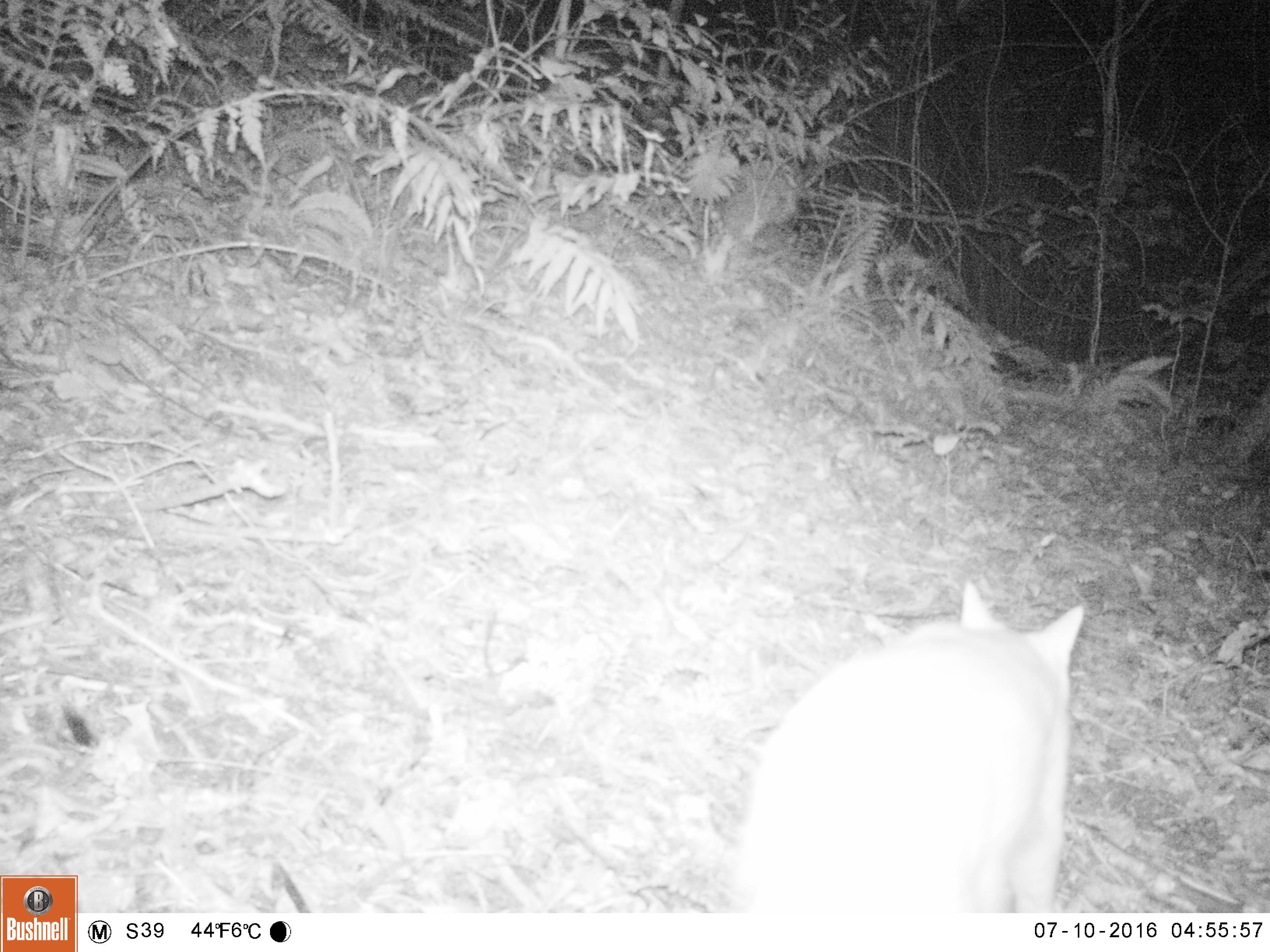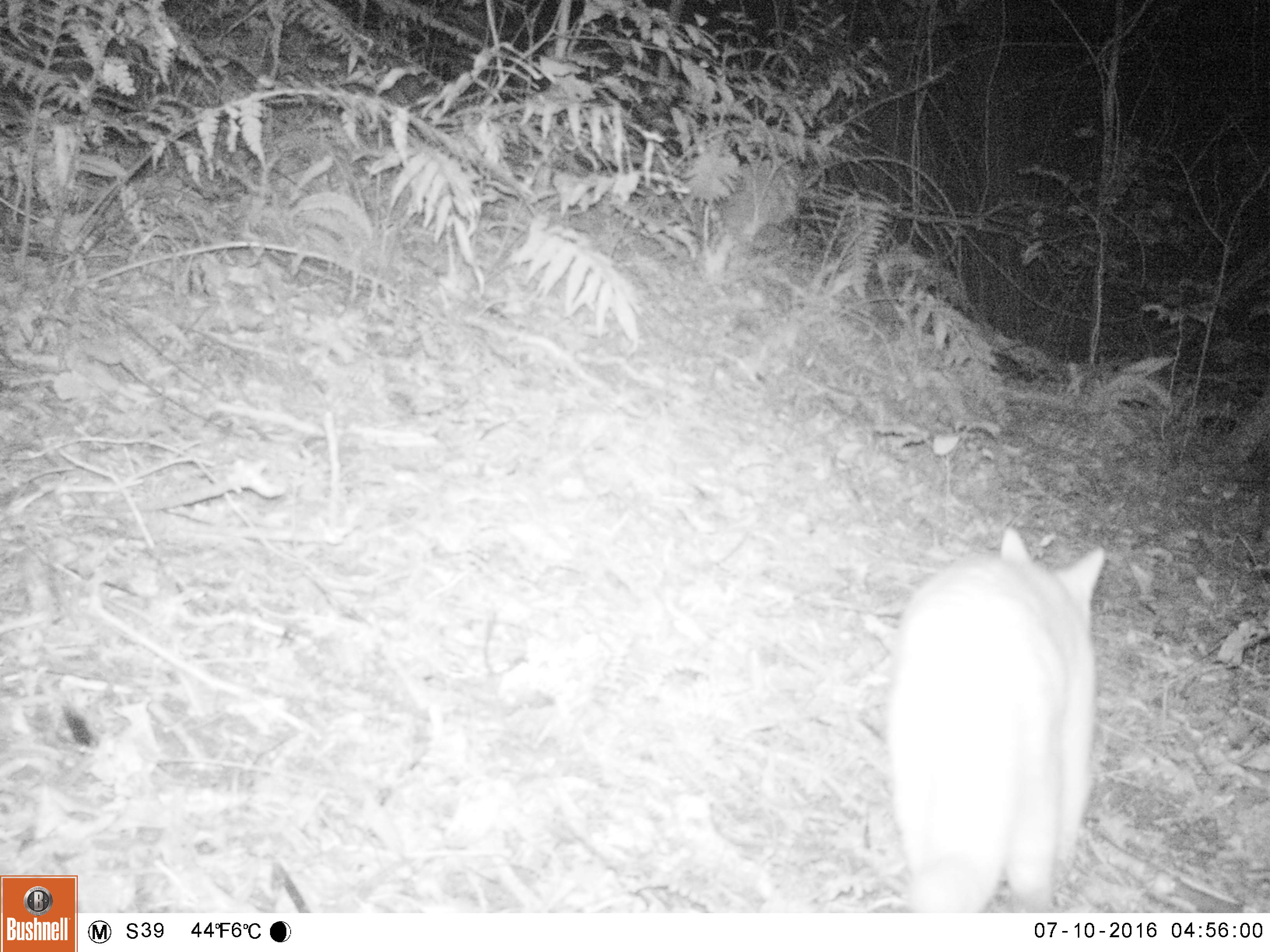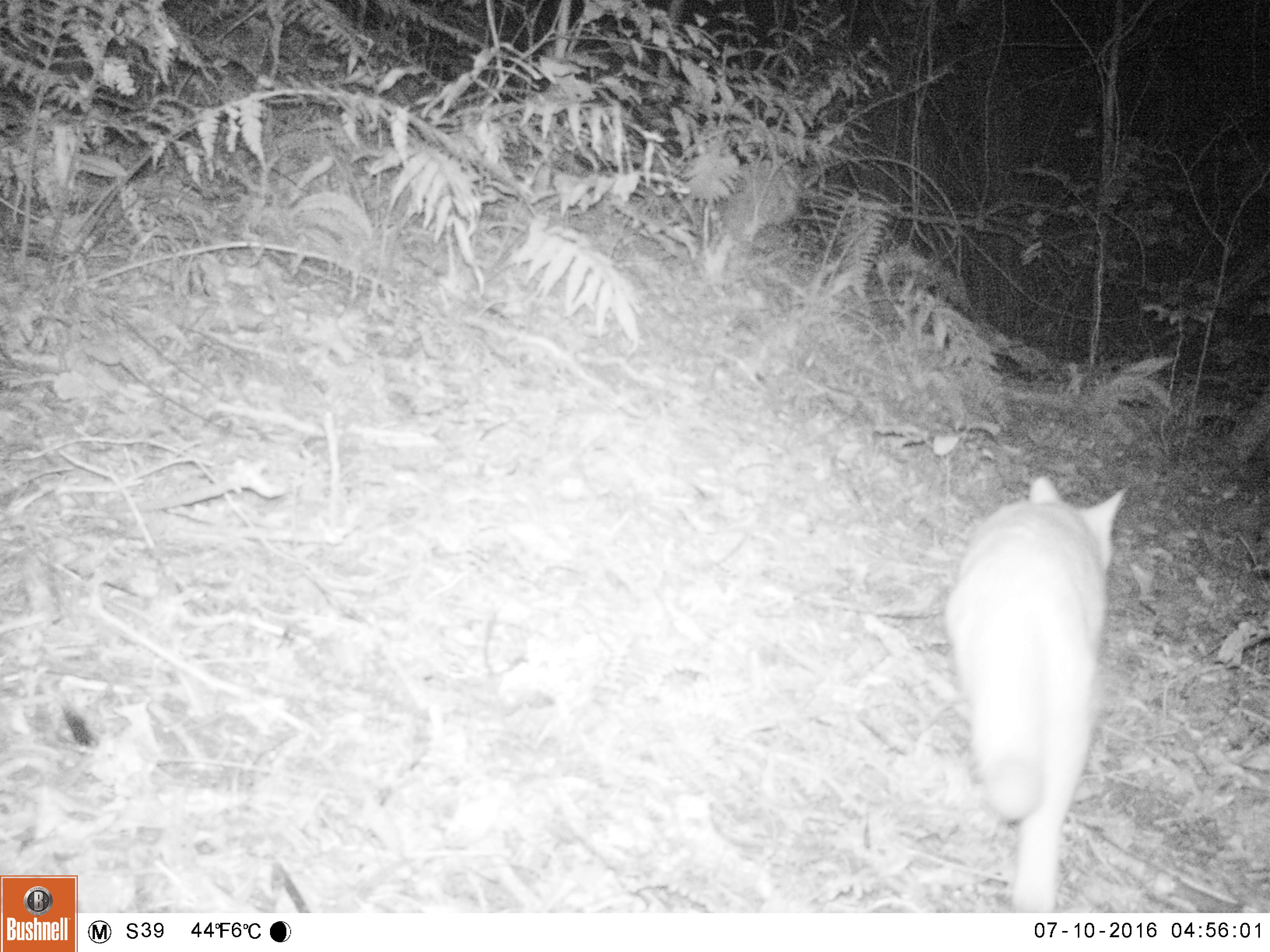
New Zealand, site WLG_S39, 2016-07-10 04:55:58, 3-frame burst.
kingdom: Animalia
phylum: Chordata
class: Mammalia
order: Carnivora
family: Felidae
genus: Felis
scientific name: Felis catus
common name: domestic cat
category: cat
Cat (domestic cat) (Felis catus).